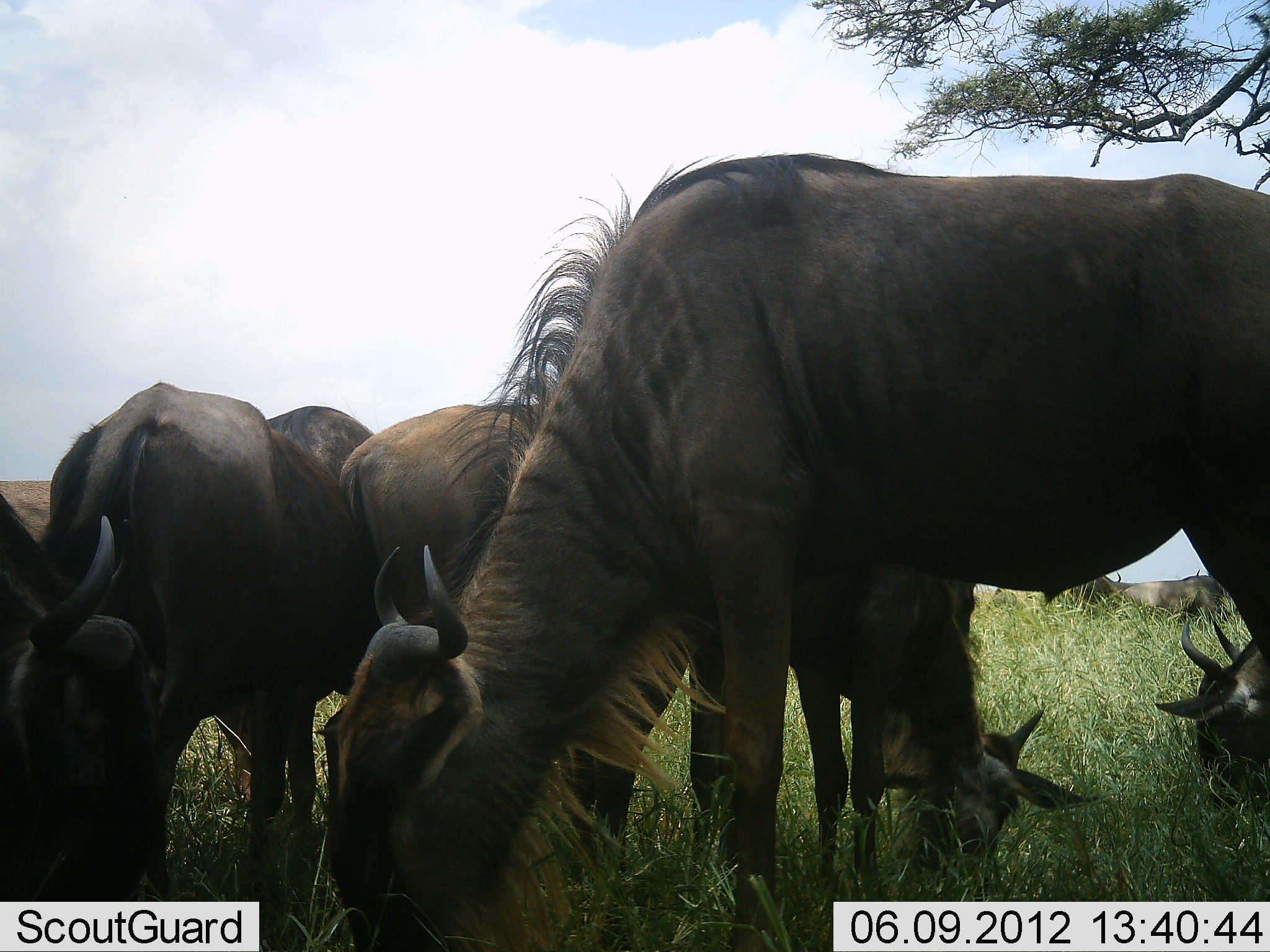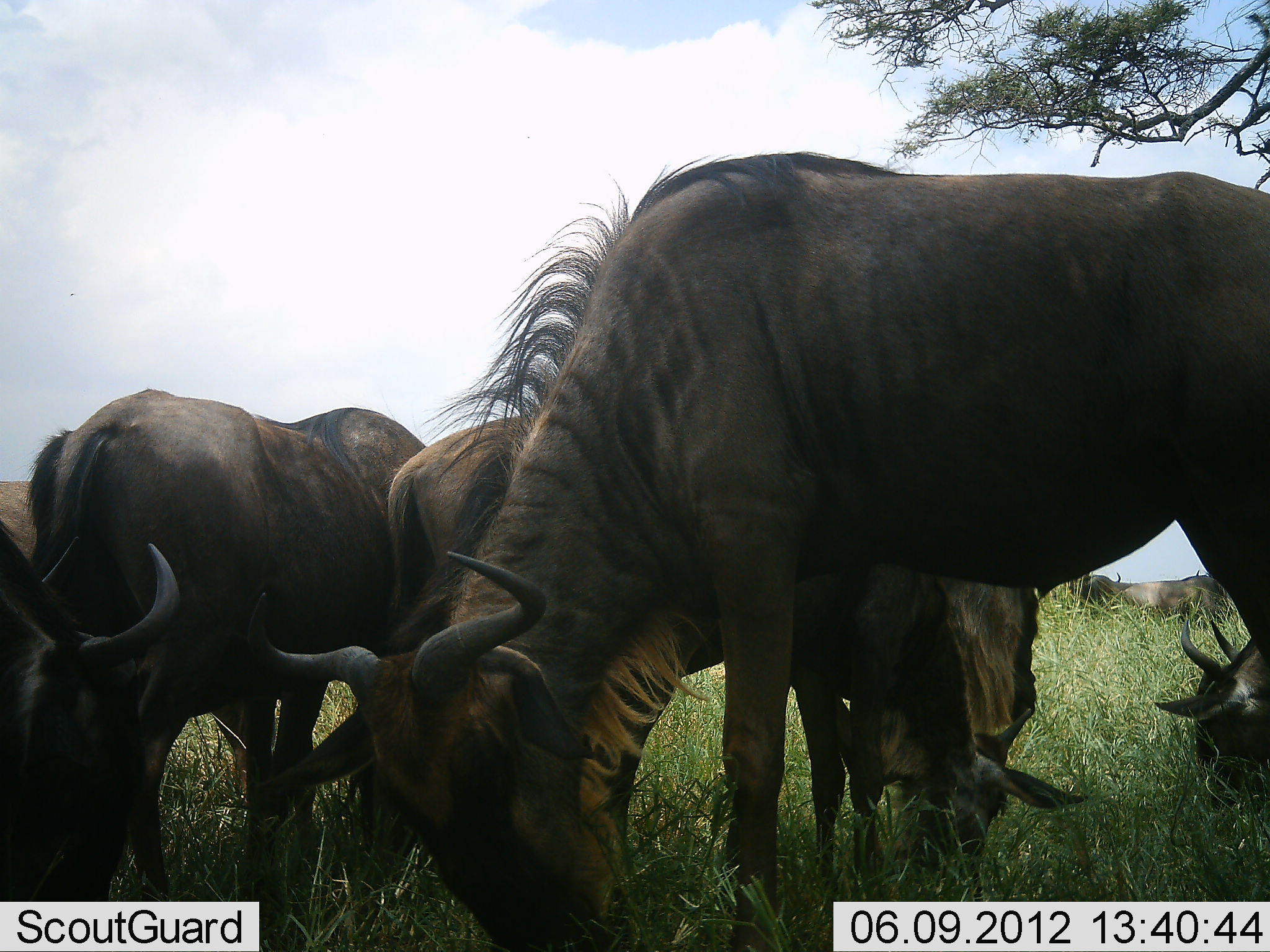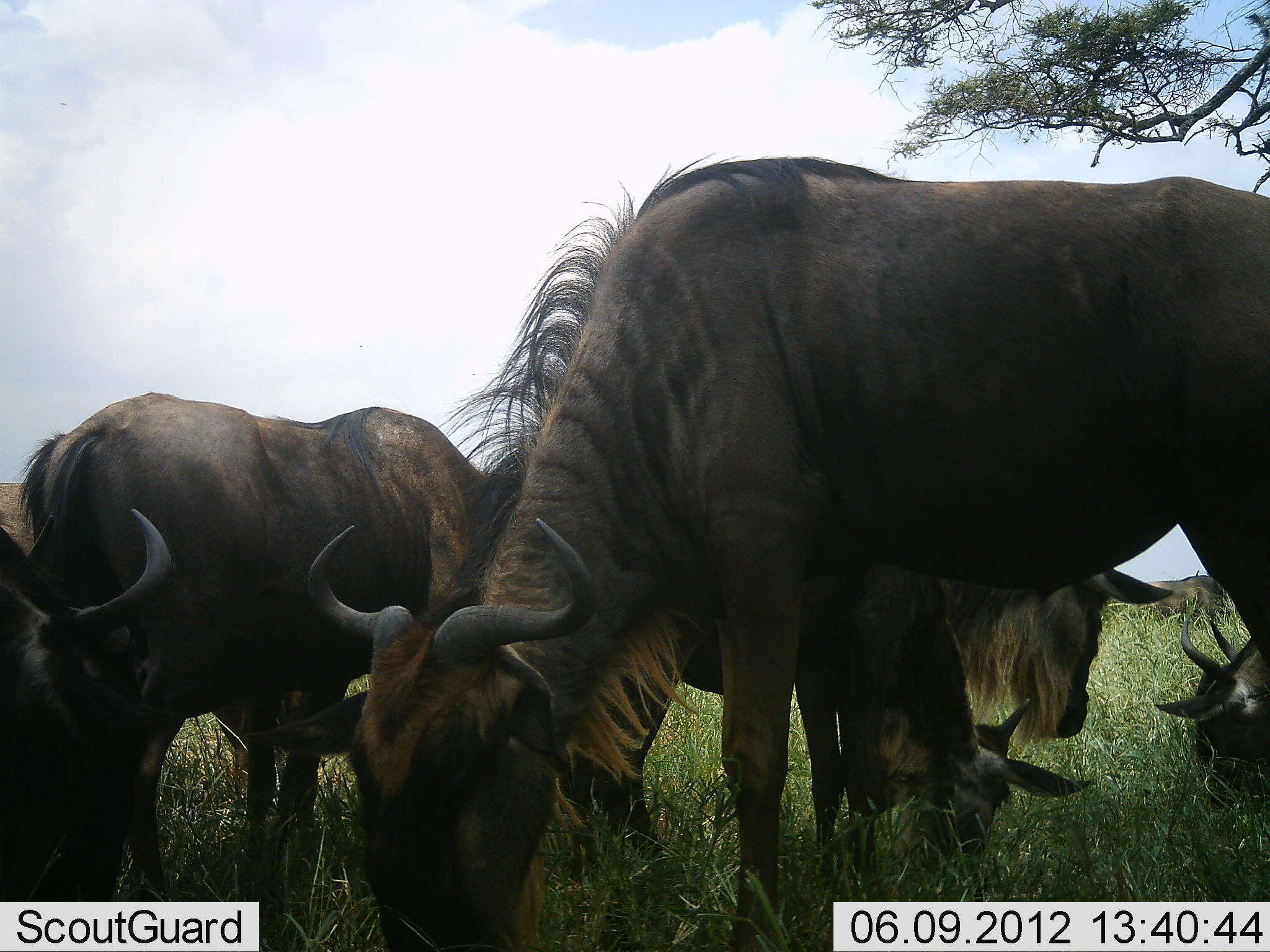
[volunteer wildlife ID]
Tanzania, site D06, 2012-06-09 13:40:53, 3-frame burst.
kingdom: Animalia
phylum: Chordata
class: Mammalia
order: Artiodactyla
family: Bovidae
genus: Connochaetes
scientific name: Connochaetes taurinus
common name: blue wildebeest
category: wildebeest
Wildebeest (blue wildebeest) (Connochaetes taurinus), count 7. Behavior (volunteer vote fractions): standing 30%, resting 10%, moving 20%, interacting 0%. Young present (vote fraction): 0%. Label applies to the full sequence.